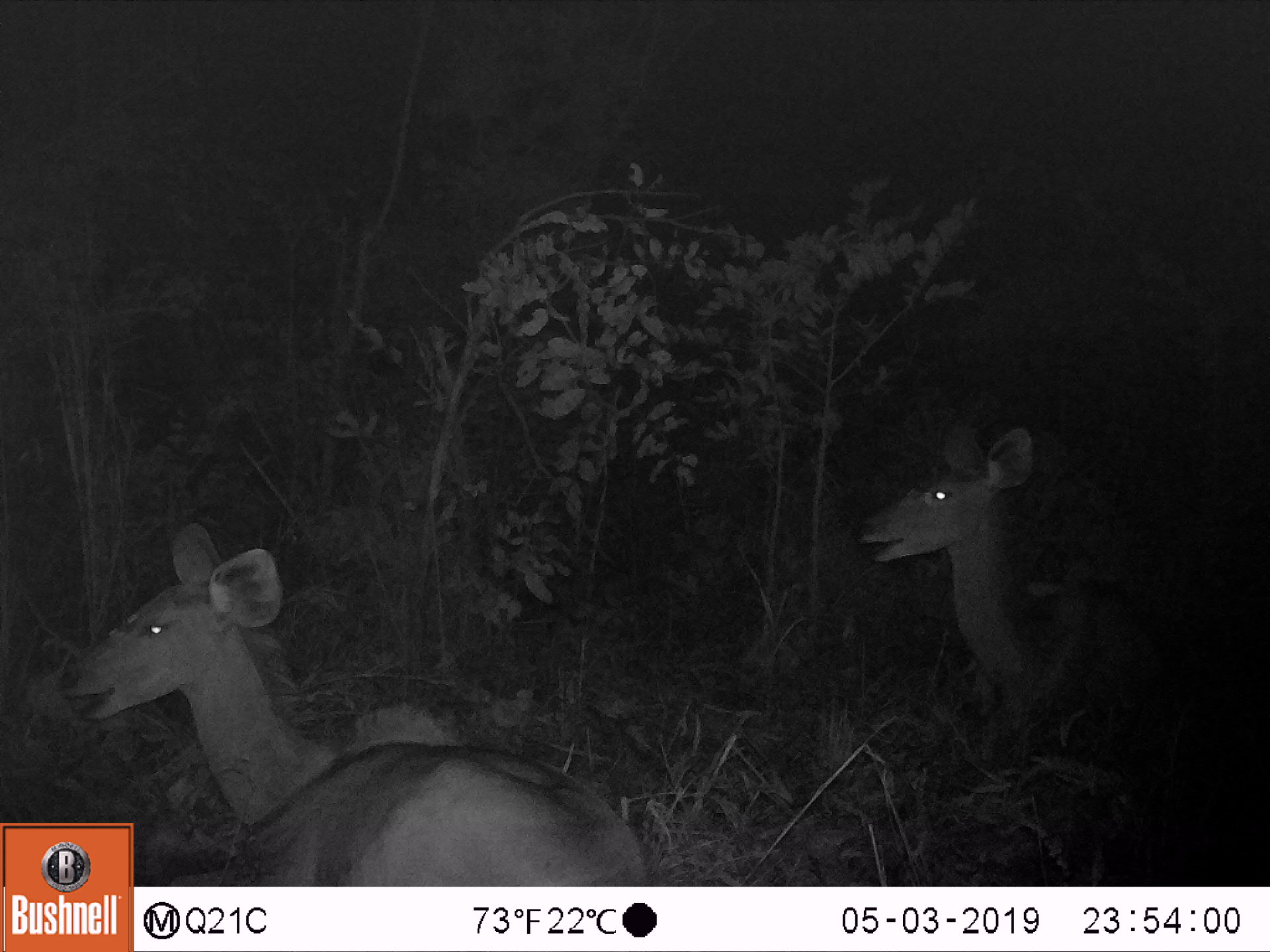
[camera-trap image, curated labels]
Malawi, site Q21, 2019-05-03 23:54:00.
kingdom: Animalia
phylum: Chordata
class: Mammalia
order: Artiodactyla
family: Bovidae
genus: Tragelaphus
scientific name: Tragelaphus strepsiceros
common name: greater kudu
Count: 2.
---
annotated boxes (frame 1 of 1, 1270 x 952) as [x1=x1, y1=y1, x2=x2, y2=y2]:
greater kudu: [x1=59, y1=521, x2=632, y2=819]; [x1=848, y1=411, x2=1194, y2=741]